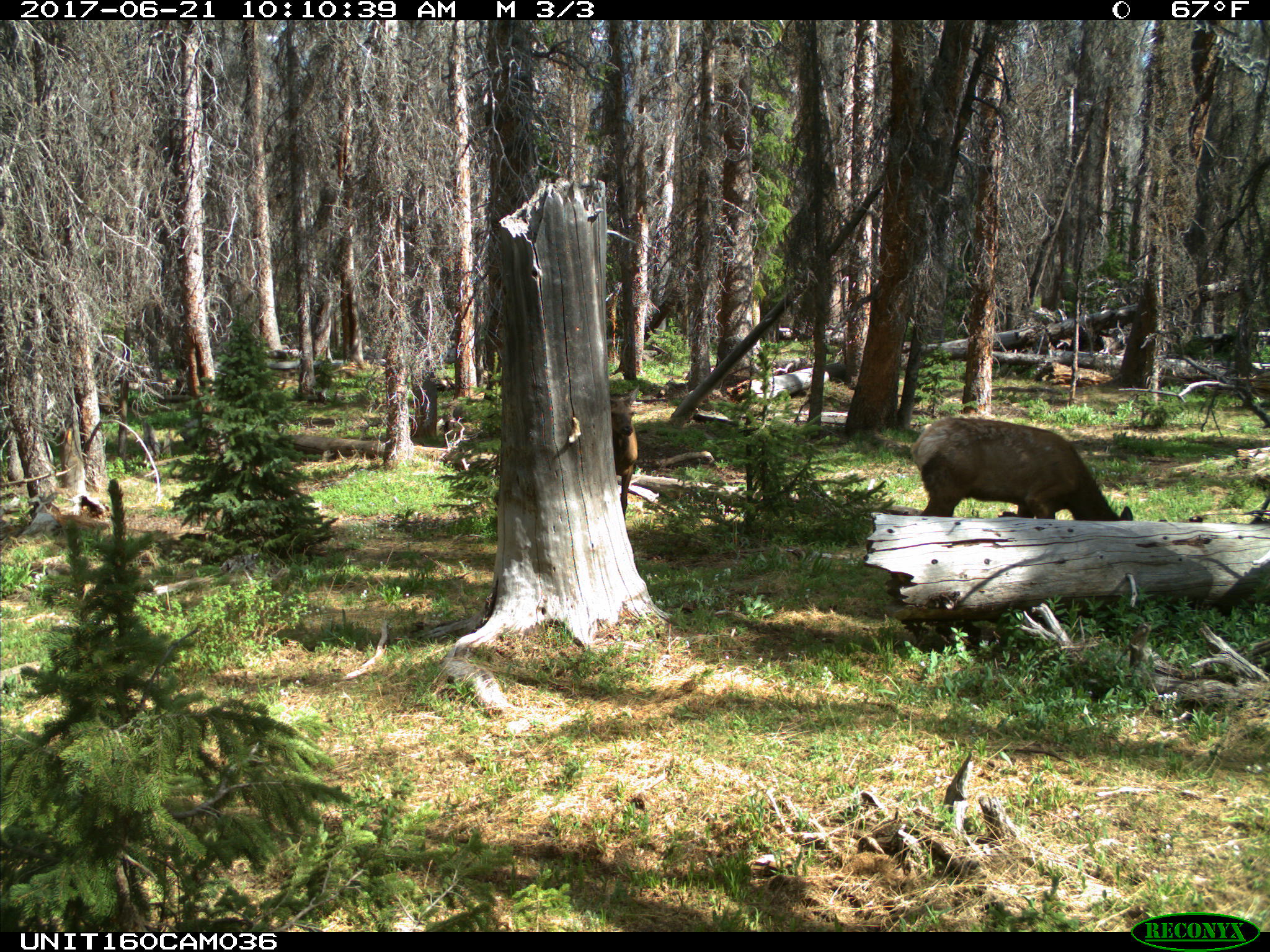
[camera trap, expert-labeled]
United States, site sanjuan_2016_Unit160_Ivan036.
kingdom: Animalia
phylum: Chordata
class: Mammalia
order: Artiodactyla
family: Cervidae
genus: Cervus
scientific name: Cervus elaphus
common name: red deer